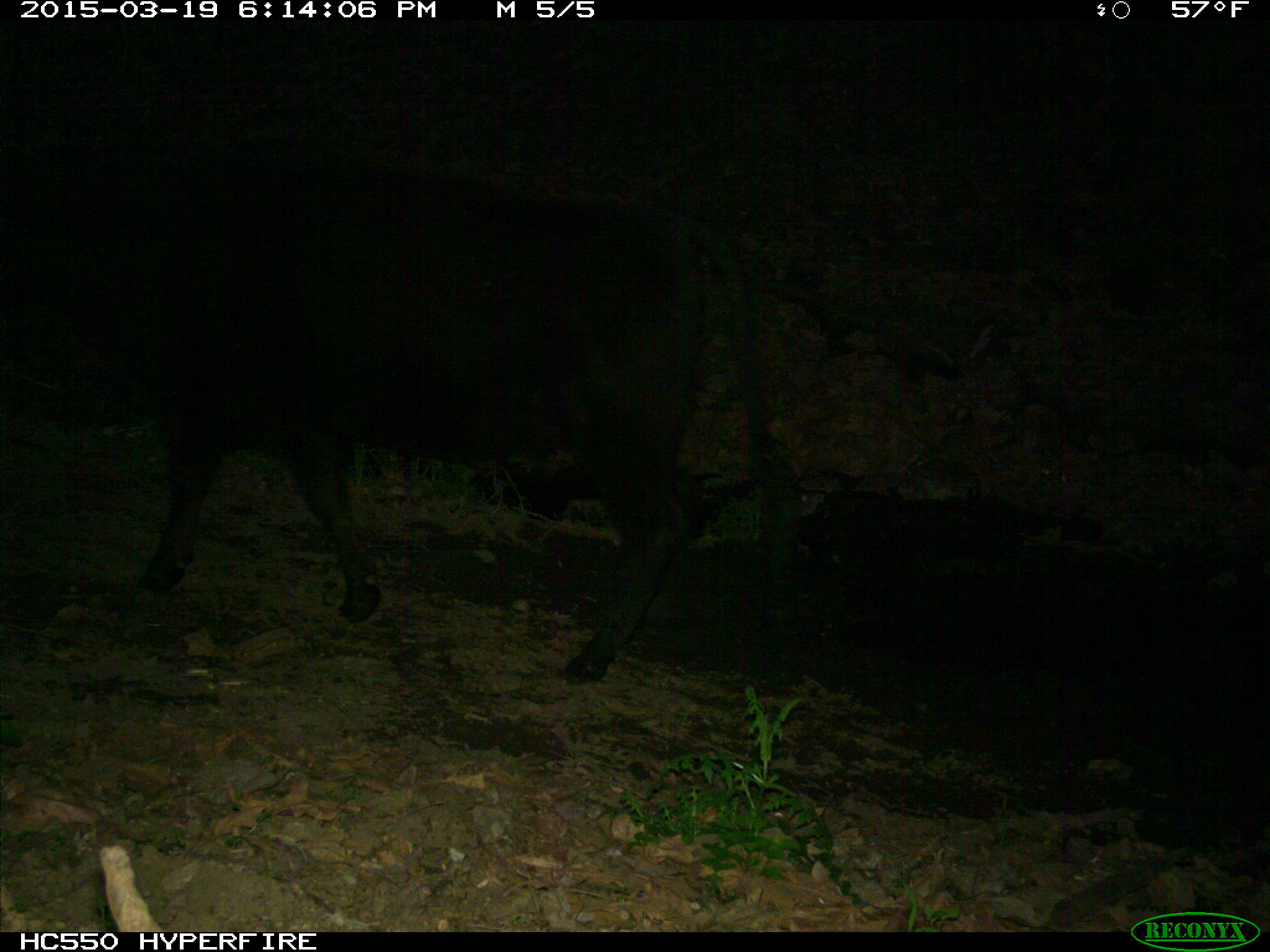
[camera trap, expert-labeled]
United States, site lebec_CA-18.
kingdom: Animalia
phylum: Chordata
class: Mammalia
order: Artiodactyla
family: Bovidae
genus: Bos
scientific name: Bos taurus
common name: domestic cow